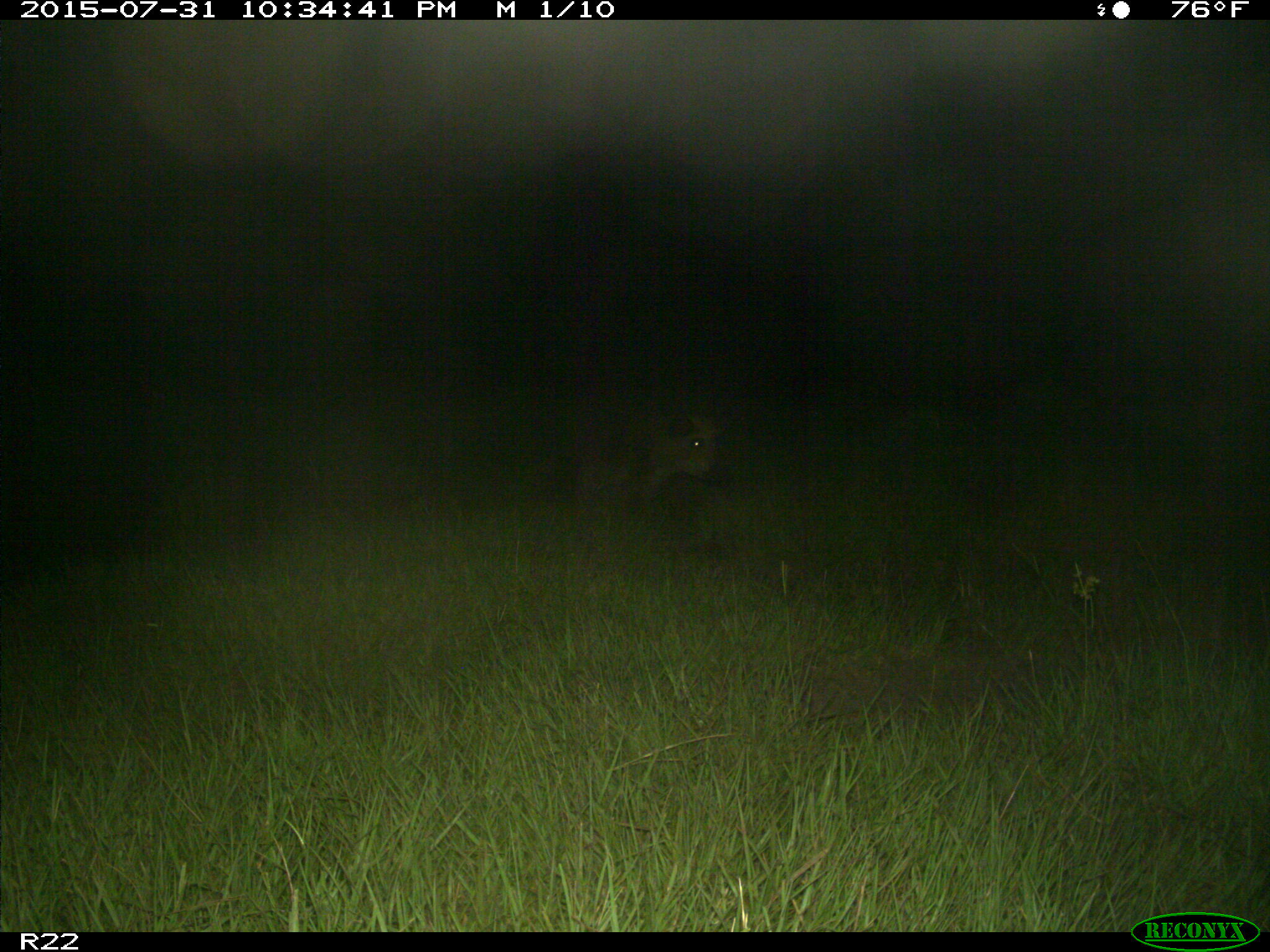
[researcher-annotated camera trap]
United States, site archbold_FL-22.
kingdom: Animalia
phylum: Chordata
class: Mammalia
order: Artiodactyla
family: Suidae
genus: Sus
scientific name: Sus scrofa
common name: wild boar